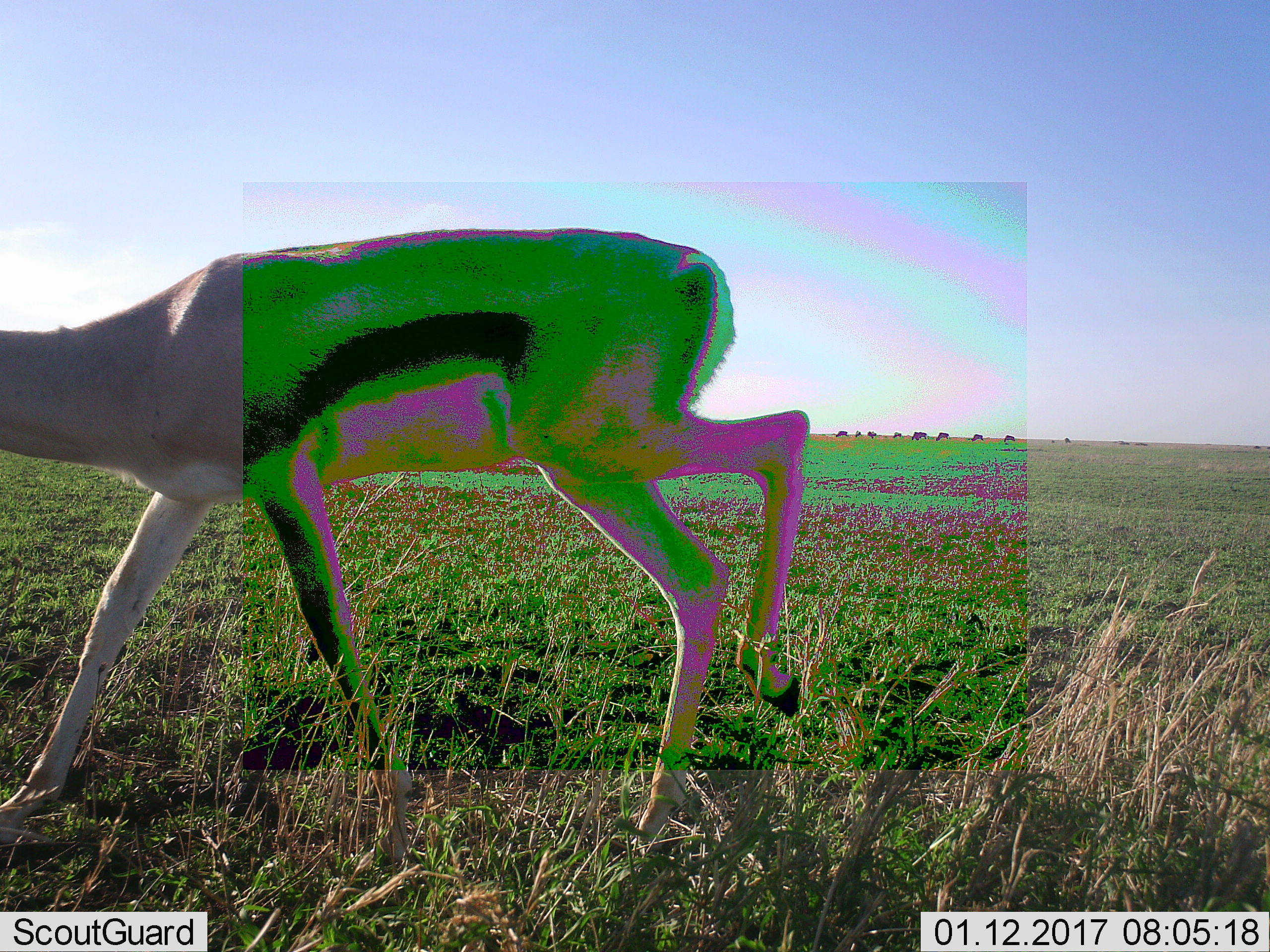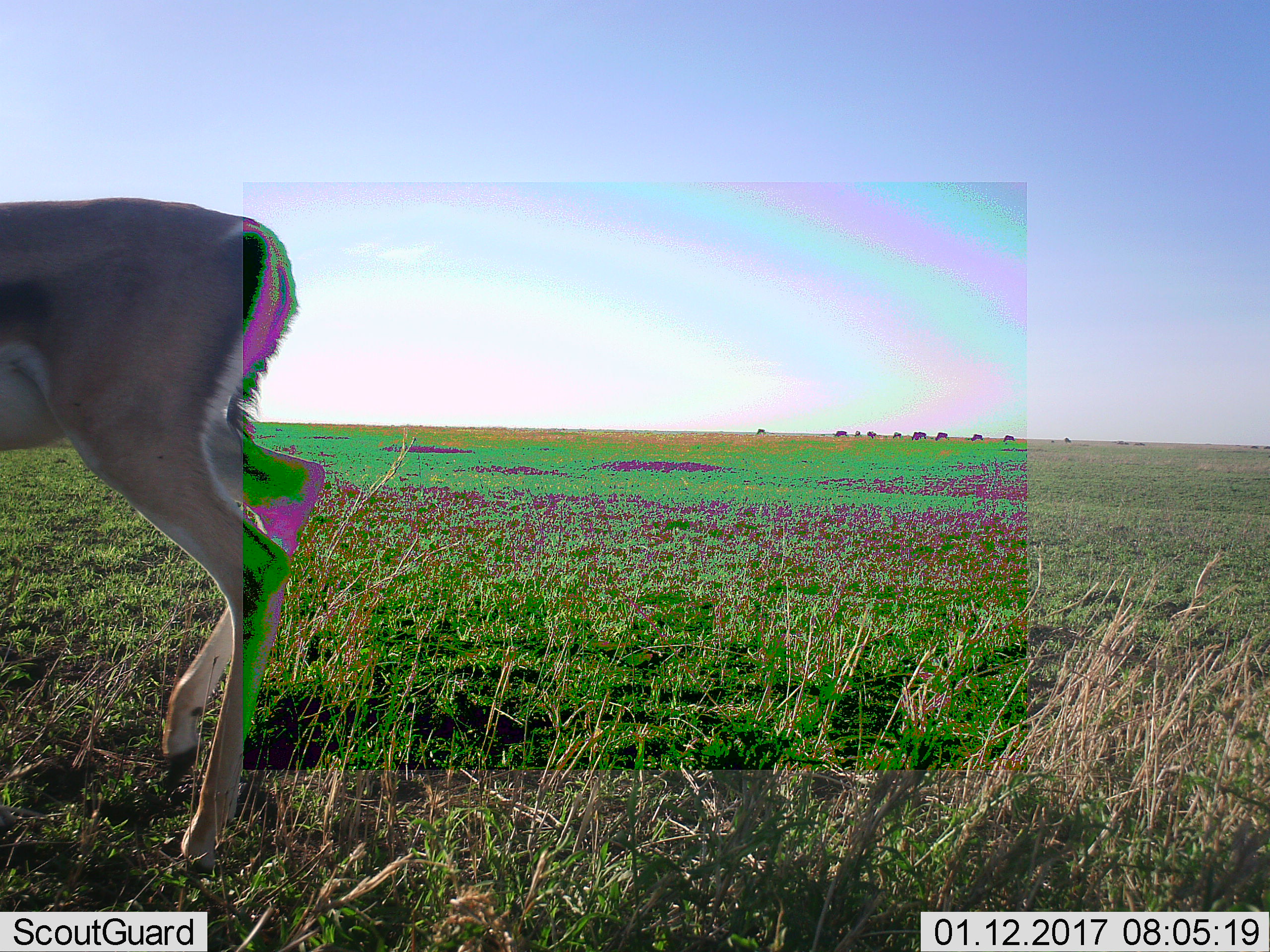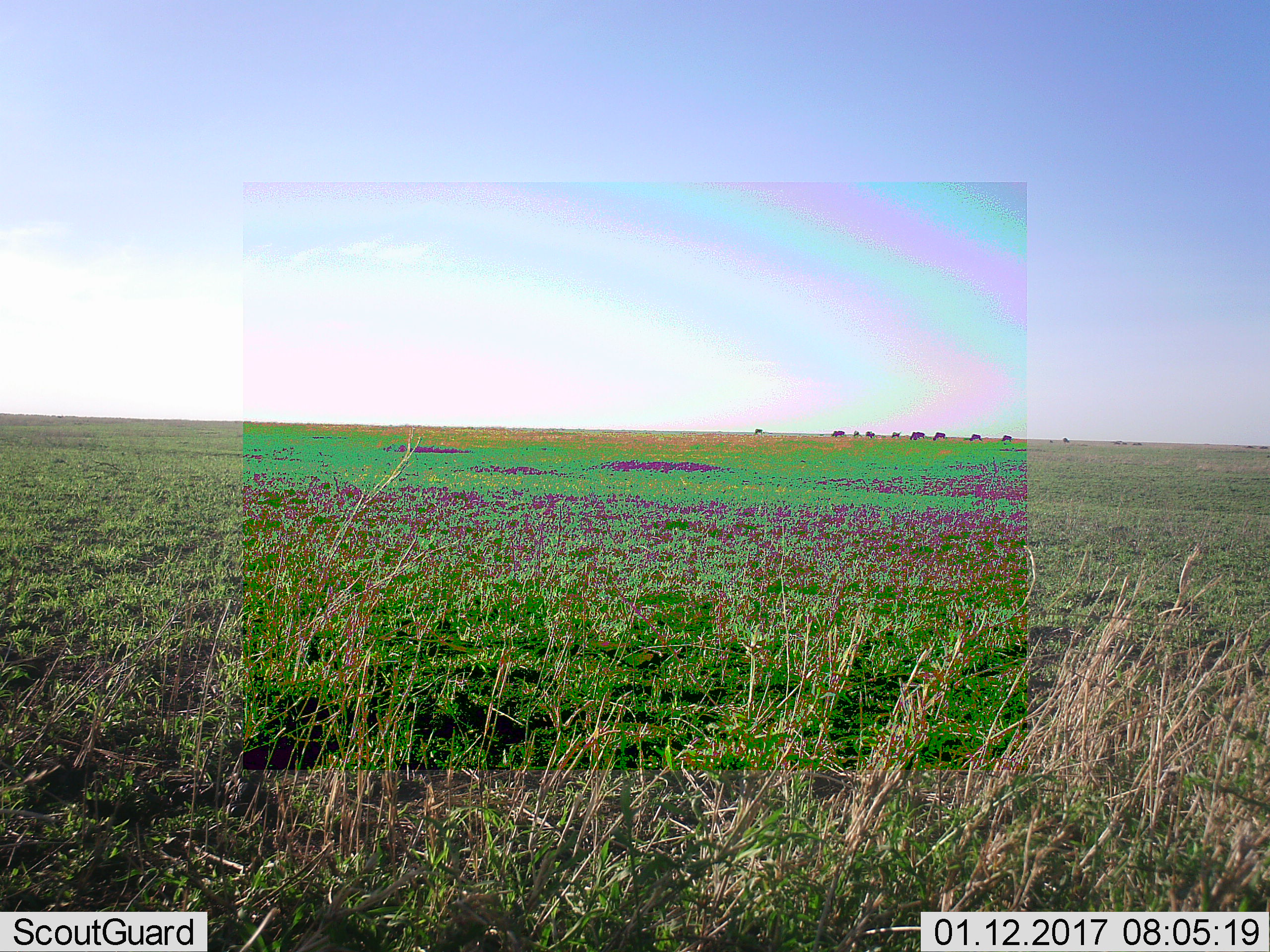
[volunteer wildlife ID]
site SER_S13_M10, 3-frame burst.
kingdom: Animalia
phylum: Chordata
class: Mammalia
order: Artiodactyla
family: Bovidae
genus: Eudorcas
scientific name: Eudorcas thomsonii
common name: thomson's gazelle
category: gazellethomsons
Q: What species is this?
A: Gazellethomsons (thomson's gazelle) (Eudorcas thomsonii).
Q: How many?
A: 1.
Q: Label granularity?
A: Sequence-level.